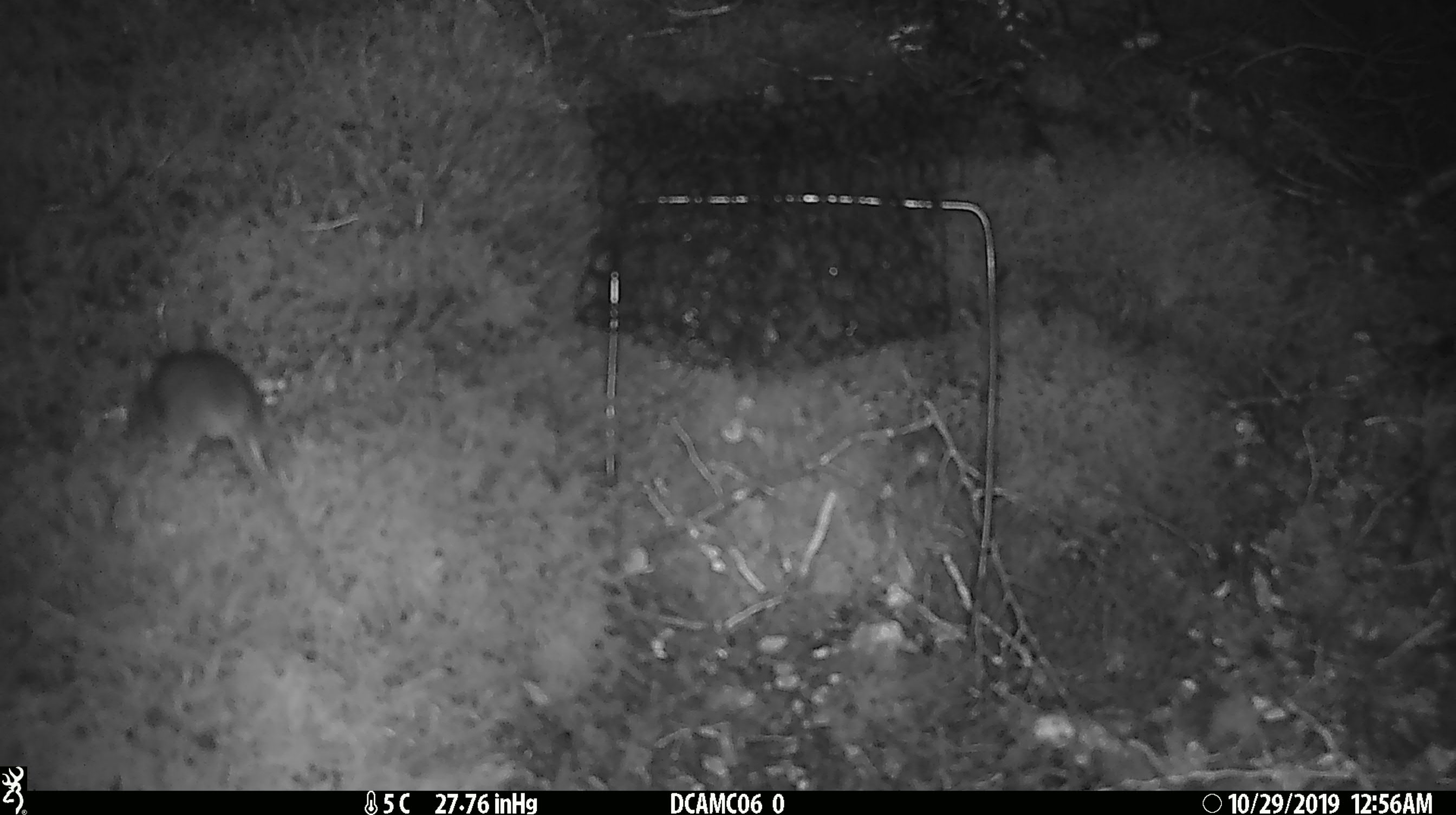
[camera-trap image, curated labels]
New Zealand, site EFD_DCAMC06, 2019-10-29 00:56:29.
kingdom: Animalia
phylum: Chordata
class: Mammalia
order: Rodentia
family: Muridae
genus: Mus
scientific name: Mus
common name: mouse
Mouse (Mus).